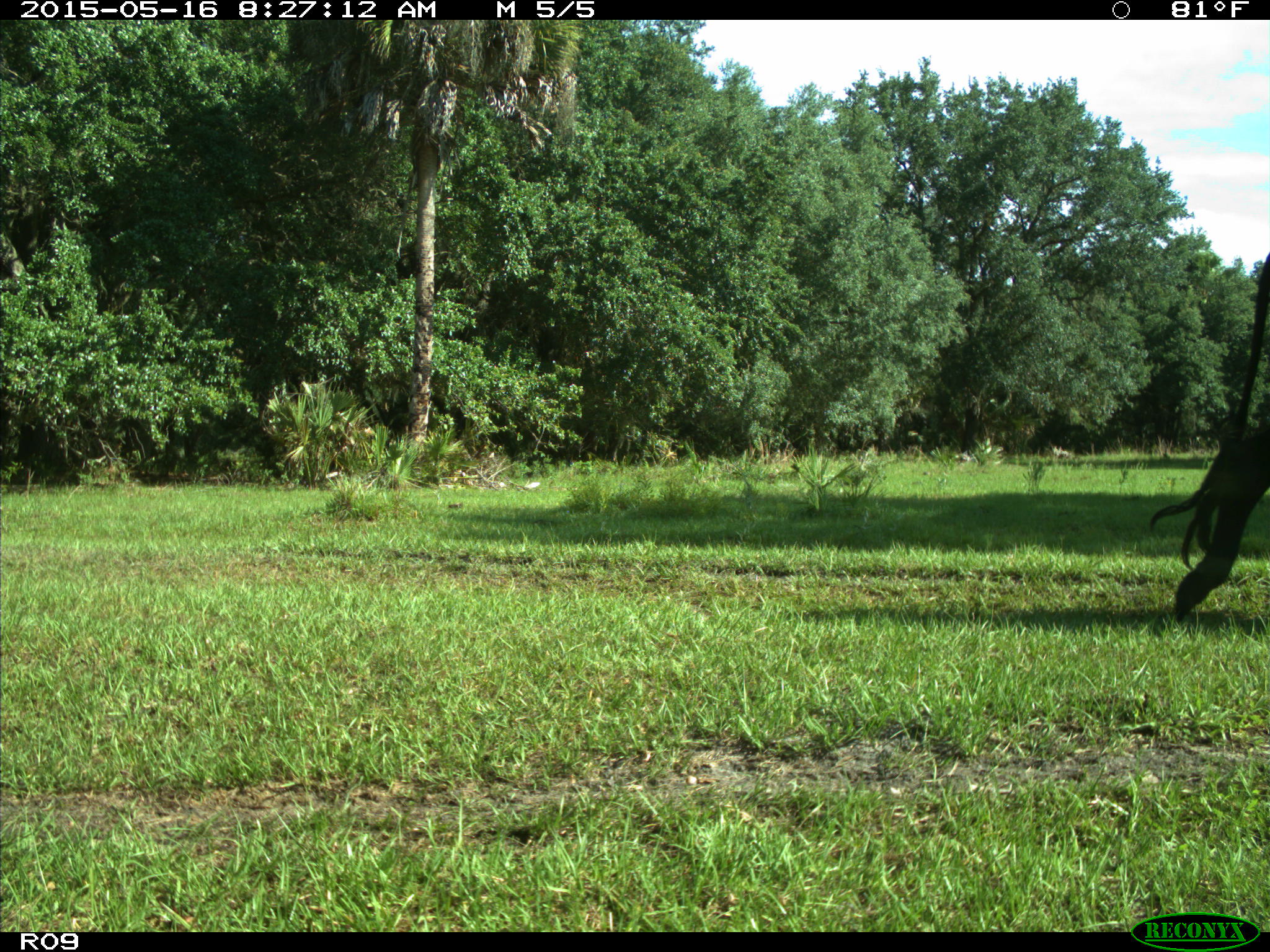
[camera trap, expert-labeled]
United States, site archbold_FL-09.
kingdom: Animalia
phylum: Chordata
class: Mammalia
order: Artiodactyla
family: Bovidae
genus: Bos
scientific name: Bos taurus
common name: domestic cow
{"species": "Bos taurus (domestic cow)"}